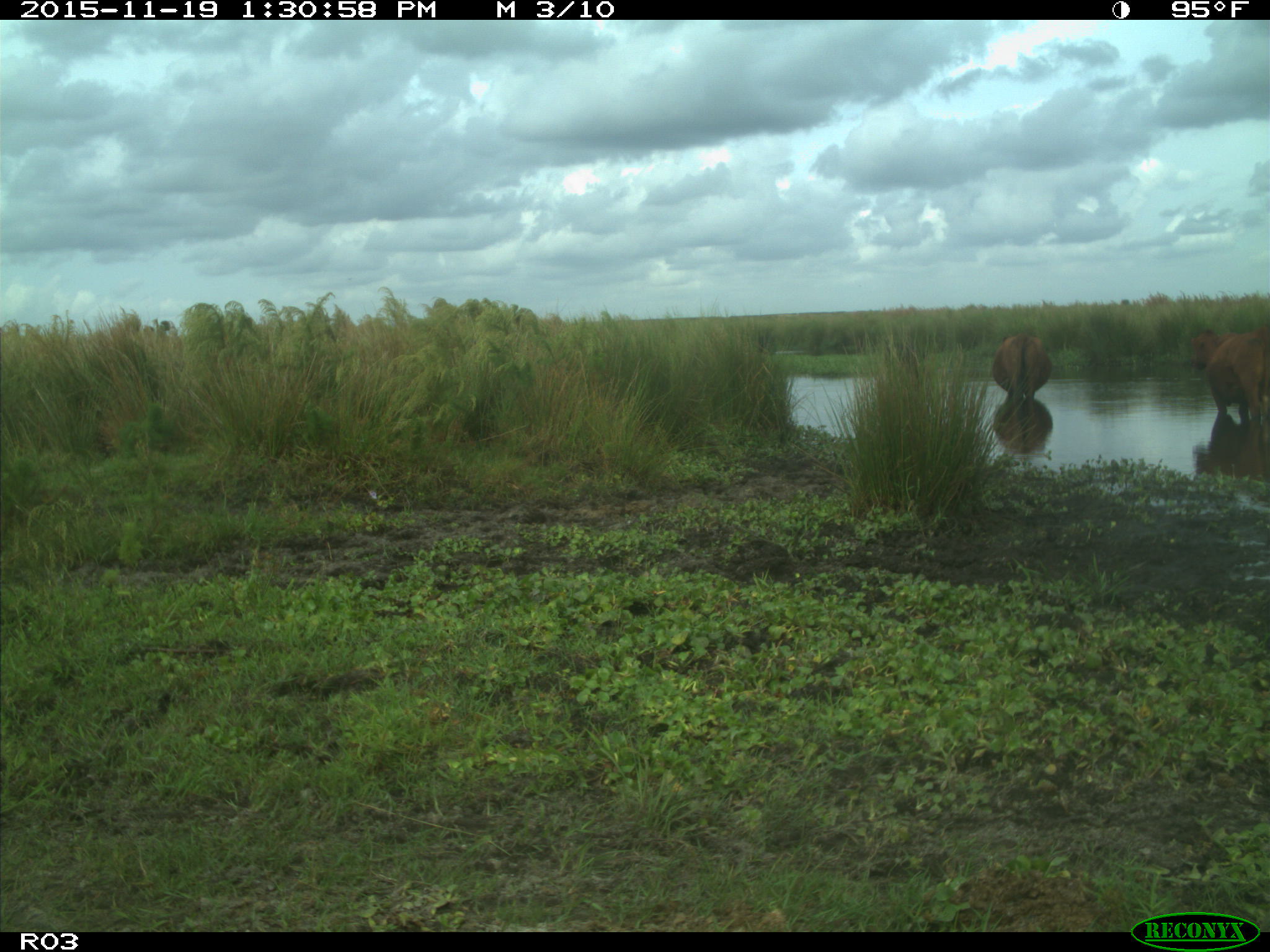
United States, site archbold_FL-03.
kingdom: Animalia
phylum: Chordata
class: Mammalia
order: Artiodactyla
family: Bovidae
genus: Bos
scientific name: Bos taurus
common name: domestic cow